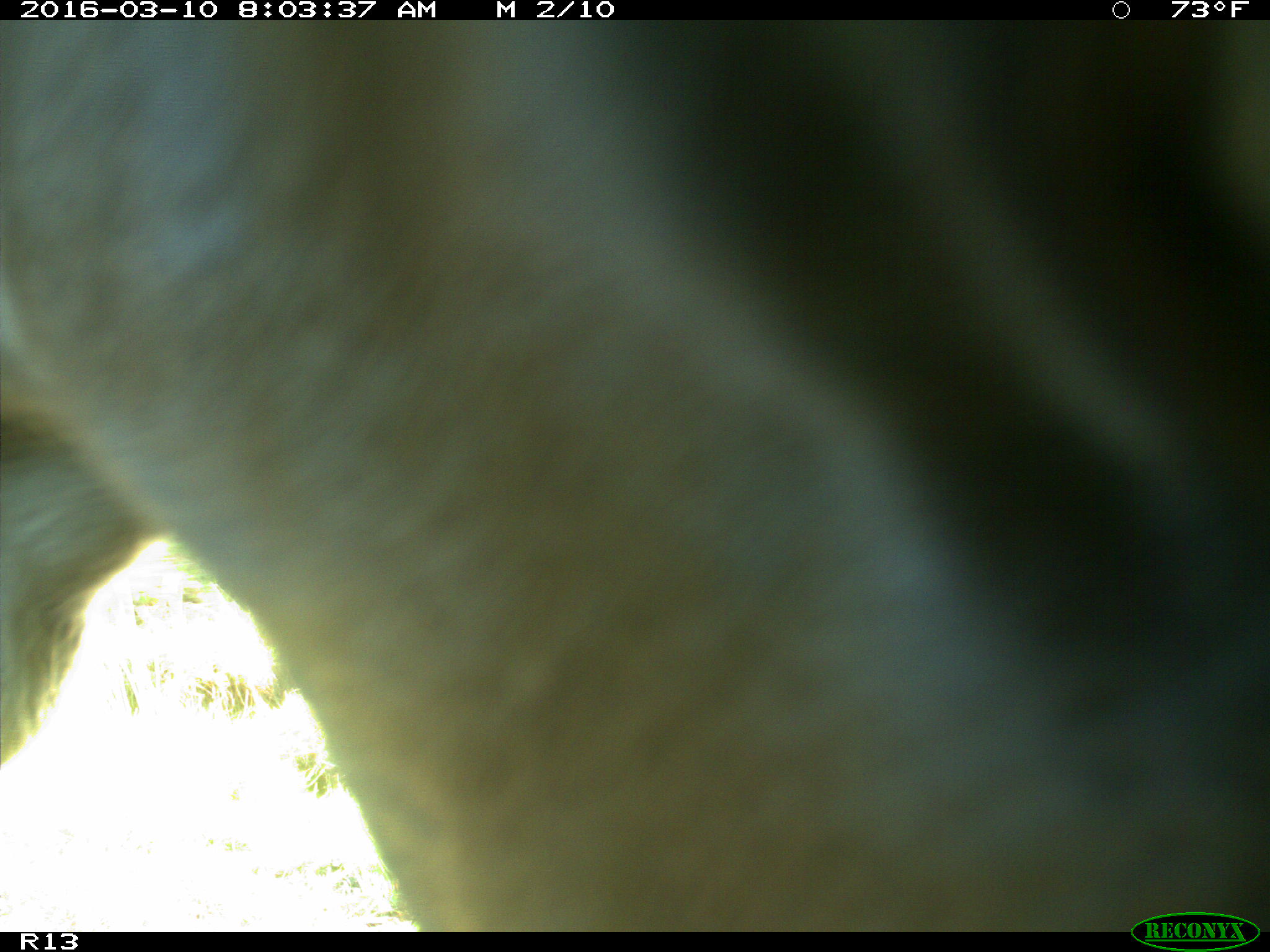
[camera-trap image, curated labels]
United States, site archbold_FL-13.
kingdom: Animalia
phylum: Chordata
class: Mammalia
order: Artiodactyla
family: Bovidae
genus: Bos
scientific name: Bos taurus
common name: domestic cow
Bos taurus (domestic cow).